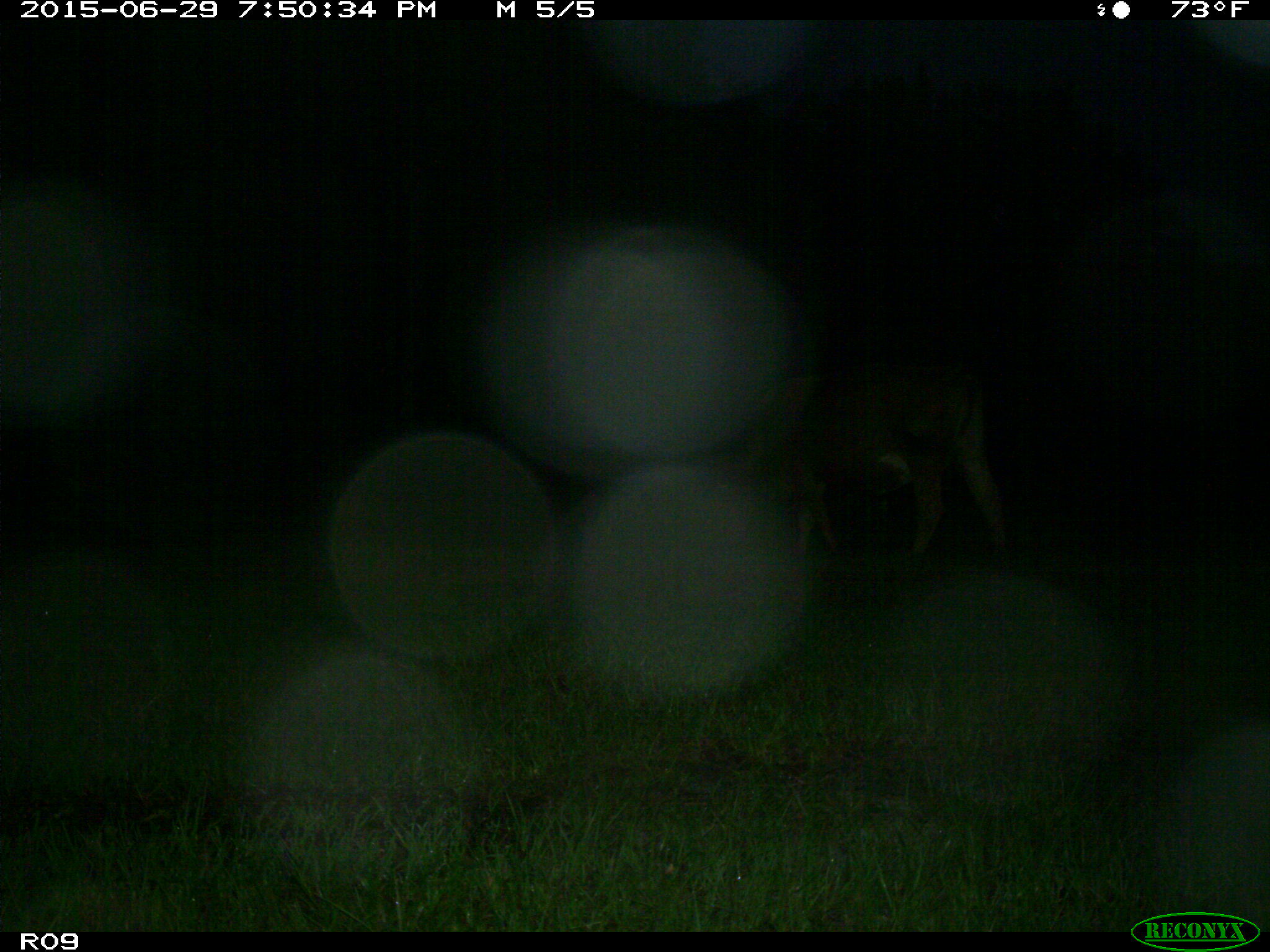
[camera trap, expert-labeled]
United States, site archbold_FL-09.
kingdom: Animalia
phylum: Chordata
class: Mammalia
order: Artiodactyla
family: Bovidae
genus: Bos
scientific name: Bos taurus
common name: domestic cow